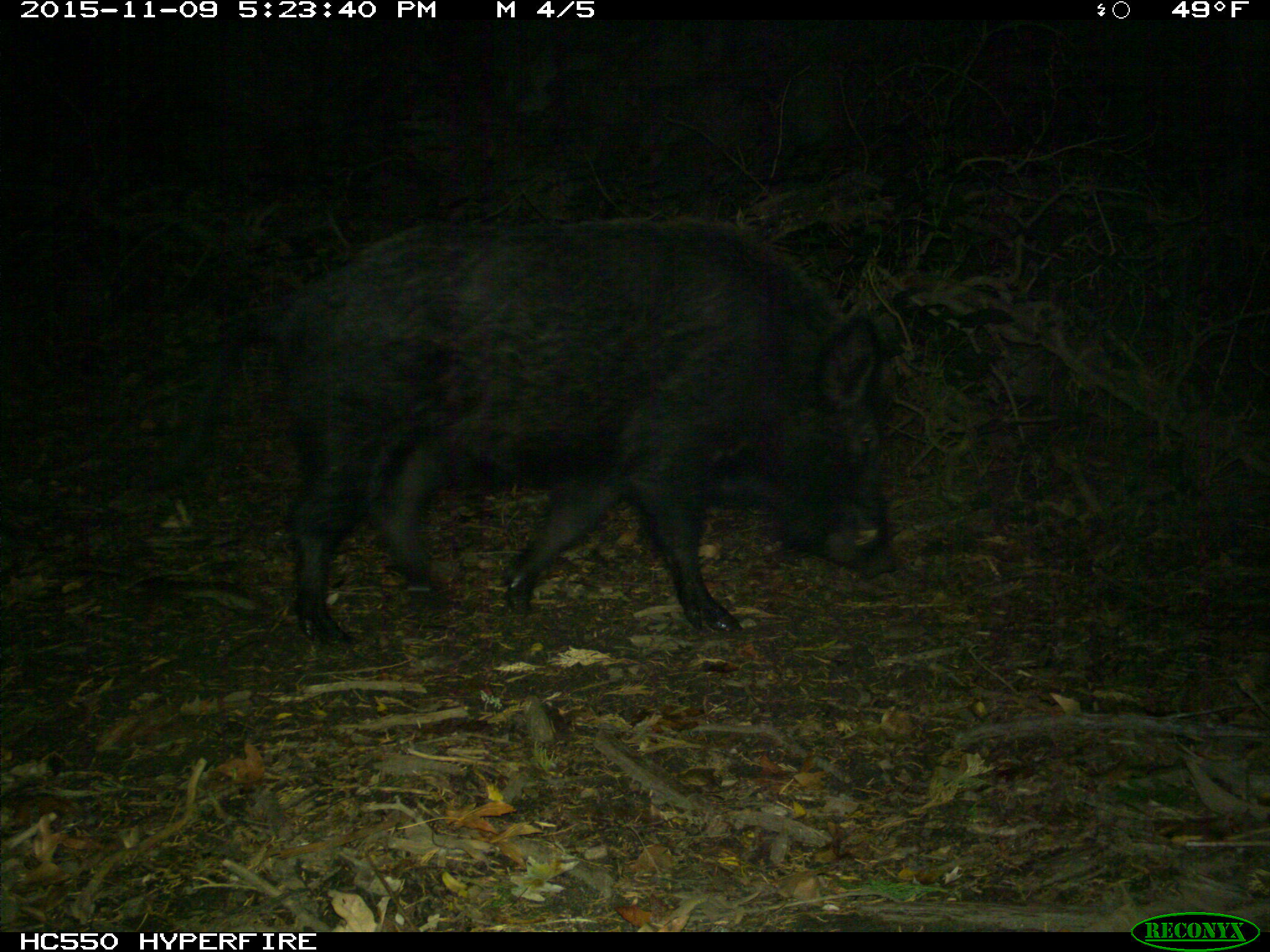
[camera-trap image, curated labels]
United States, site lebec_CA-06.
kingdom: Animalia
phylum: Chordata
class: Mammalia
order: Artiodactyla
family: Suidae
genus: Sus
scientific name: Sus scrofa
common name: wild boar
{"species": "Sus scrofa (wild boar)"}